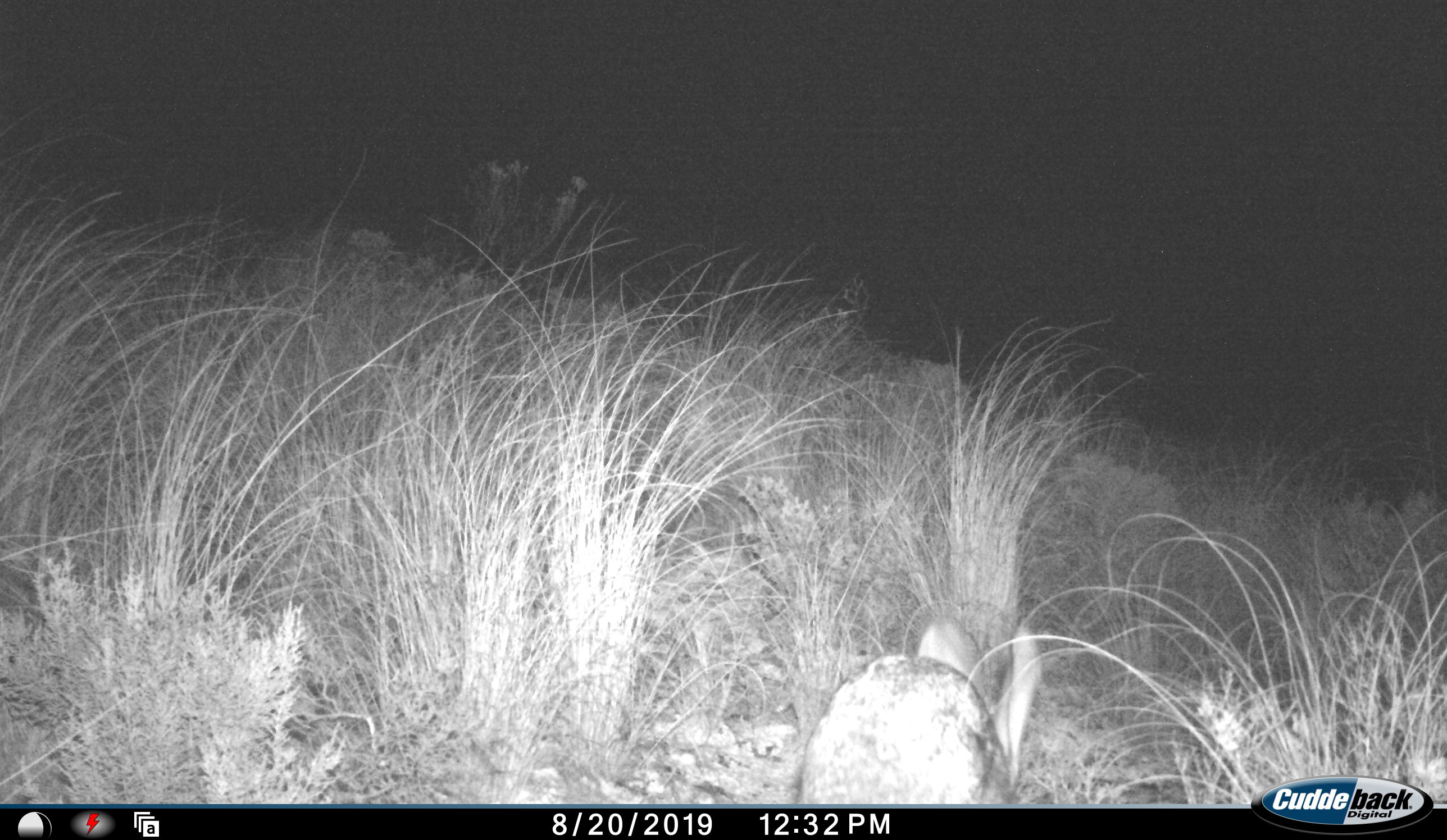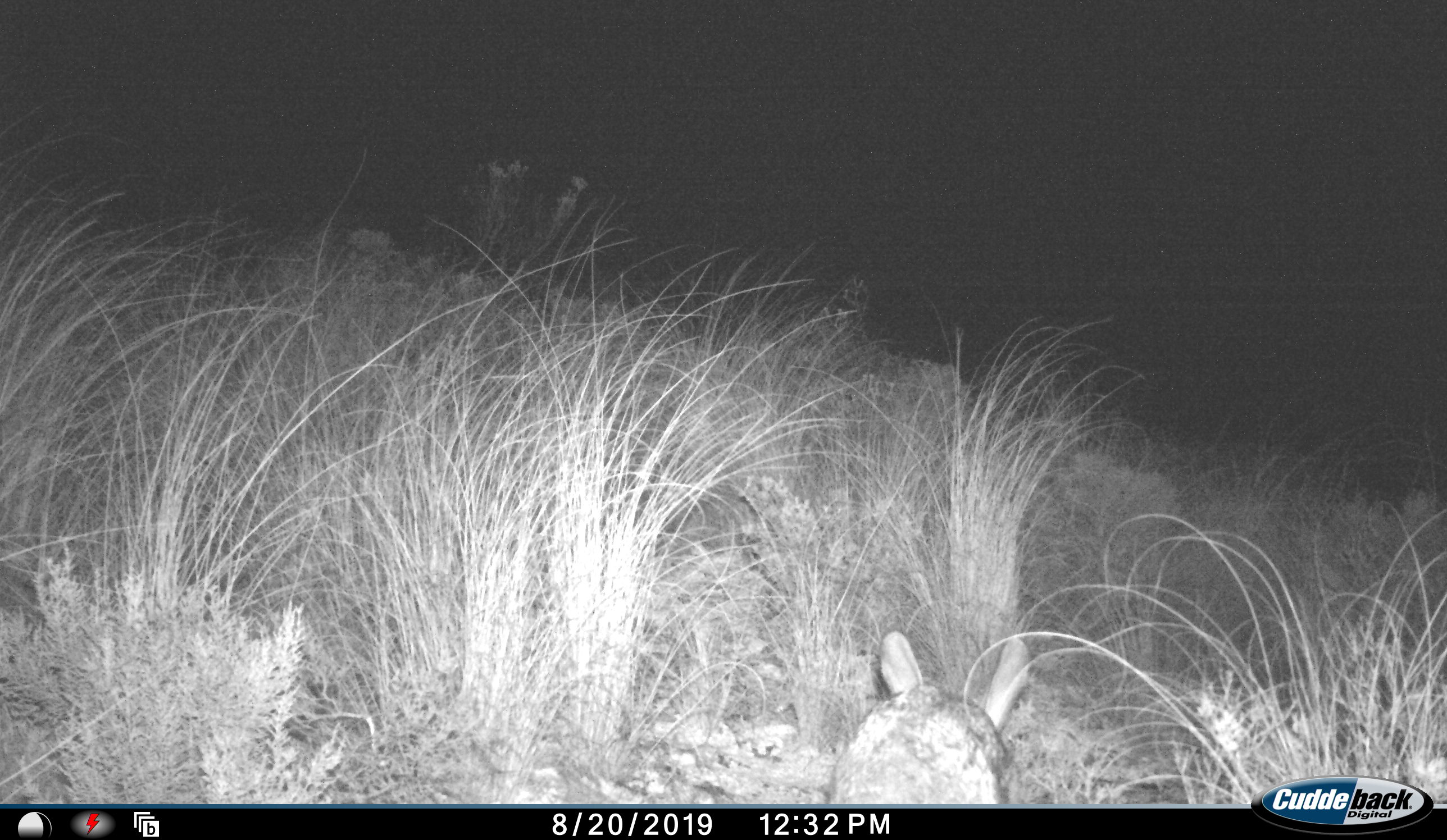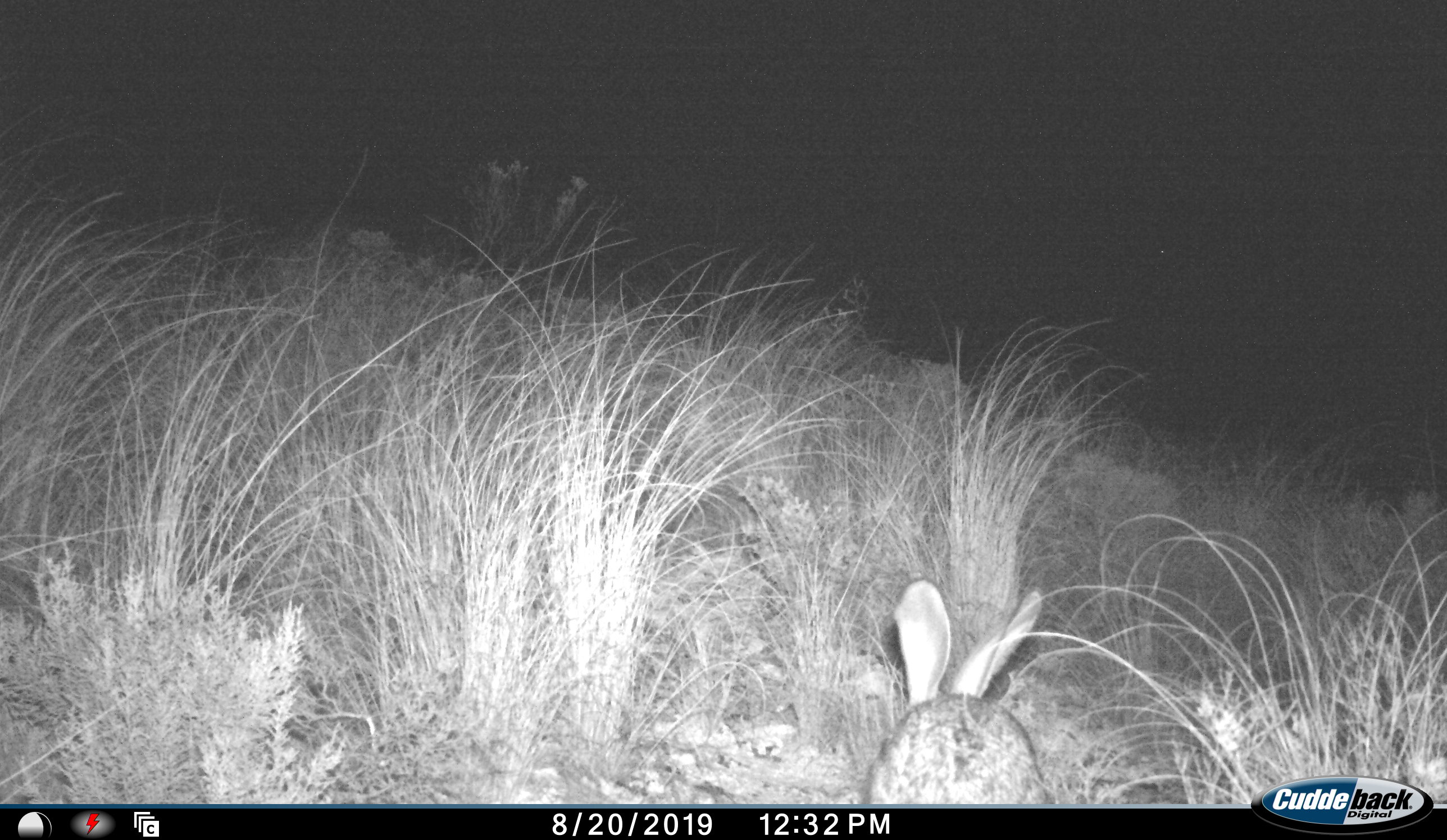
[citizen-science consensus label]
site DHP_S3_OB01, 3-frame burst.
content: unidentified animal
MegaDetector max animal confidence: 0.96